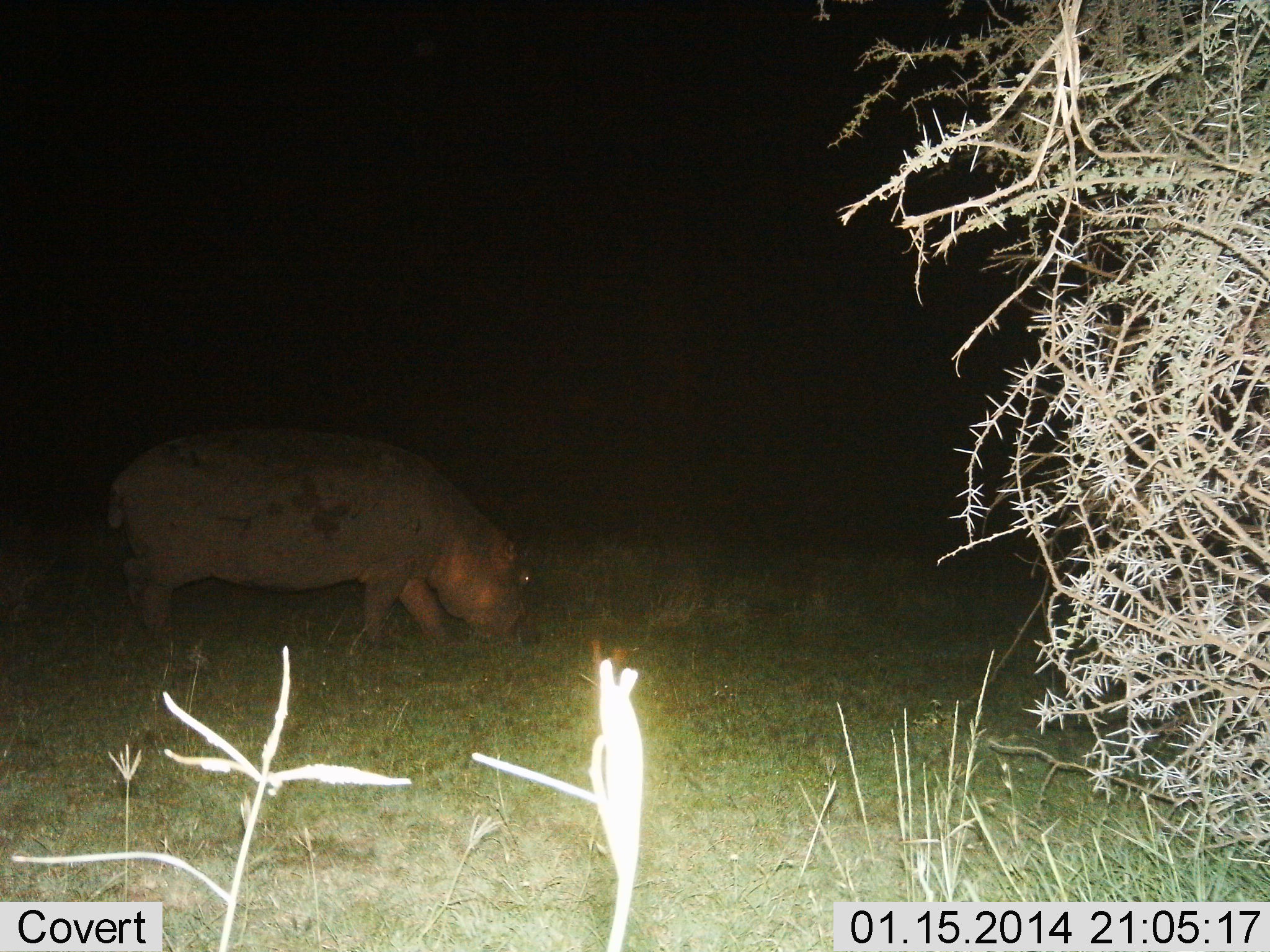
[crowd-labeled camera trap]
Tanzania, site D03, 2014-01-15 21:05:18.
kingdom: Animalia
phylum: Chordata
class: Mammalia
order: Artiodactyla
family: Hippopotamidae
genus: Hippopotamus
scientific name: Hippopotamus amphibius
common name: hippopotamus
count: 1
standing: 10%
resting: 0%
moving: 30%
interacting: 0%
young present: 0%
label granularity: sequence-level